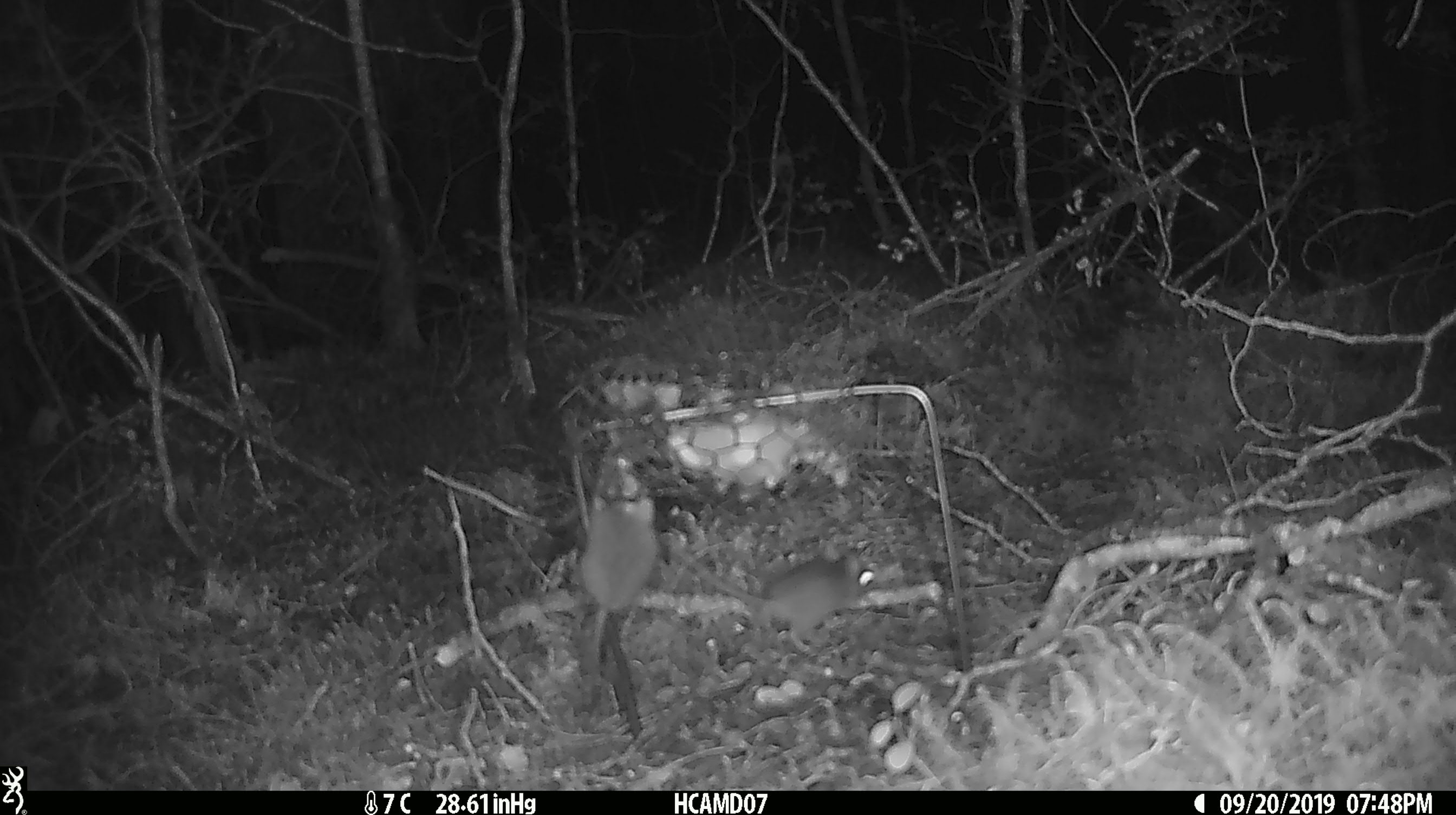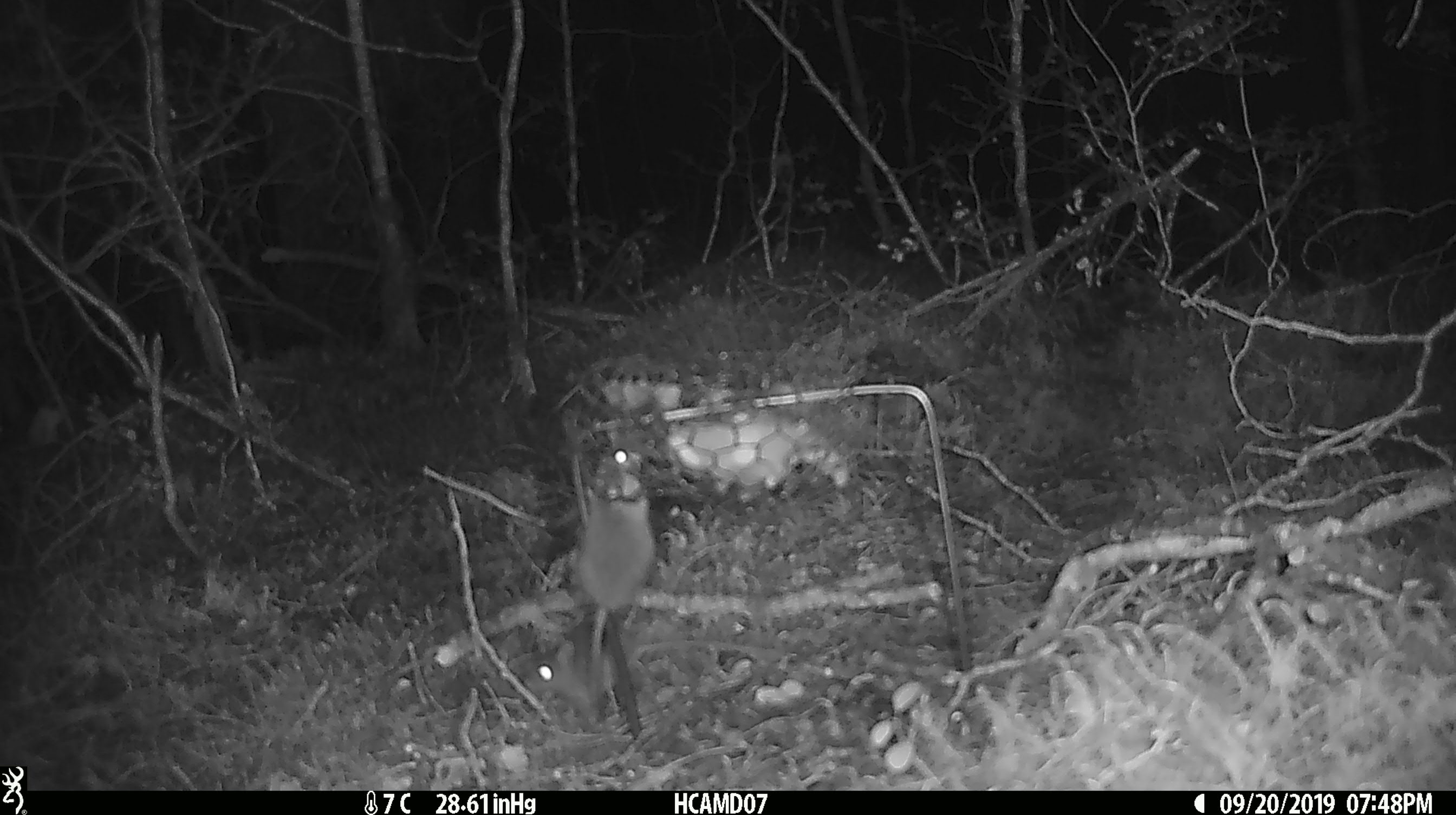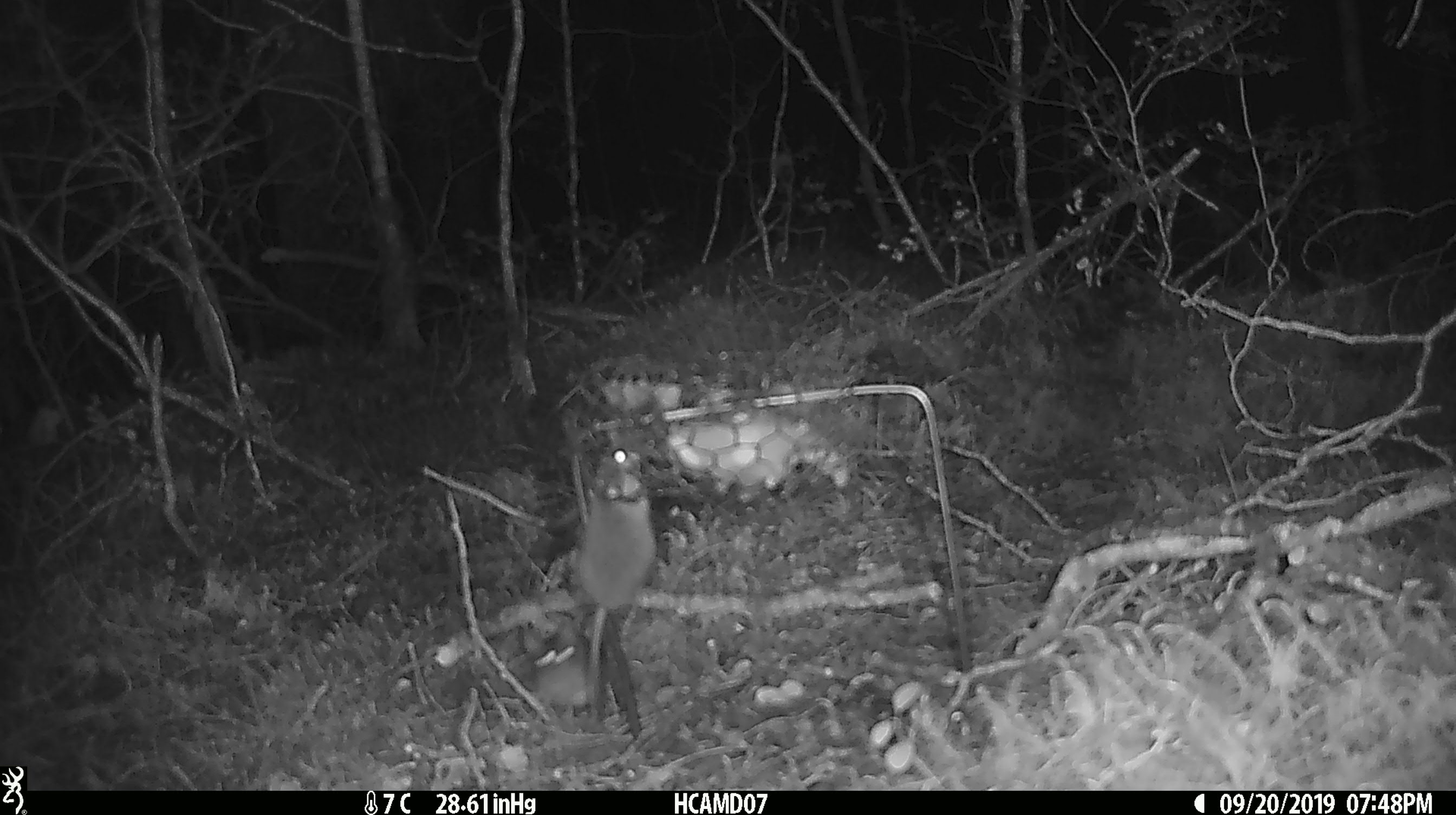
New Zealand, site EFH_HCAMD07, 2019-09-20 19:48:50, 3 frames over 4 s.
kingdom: Animalia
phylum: Chordata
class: Mammalia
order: Rodentia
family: Muridae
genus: Mus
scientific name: Mus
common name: mouse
Mouse (Mus).